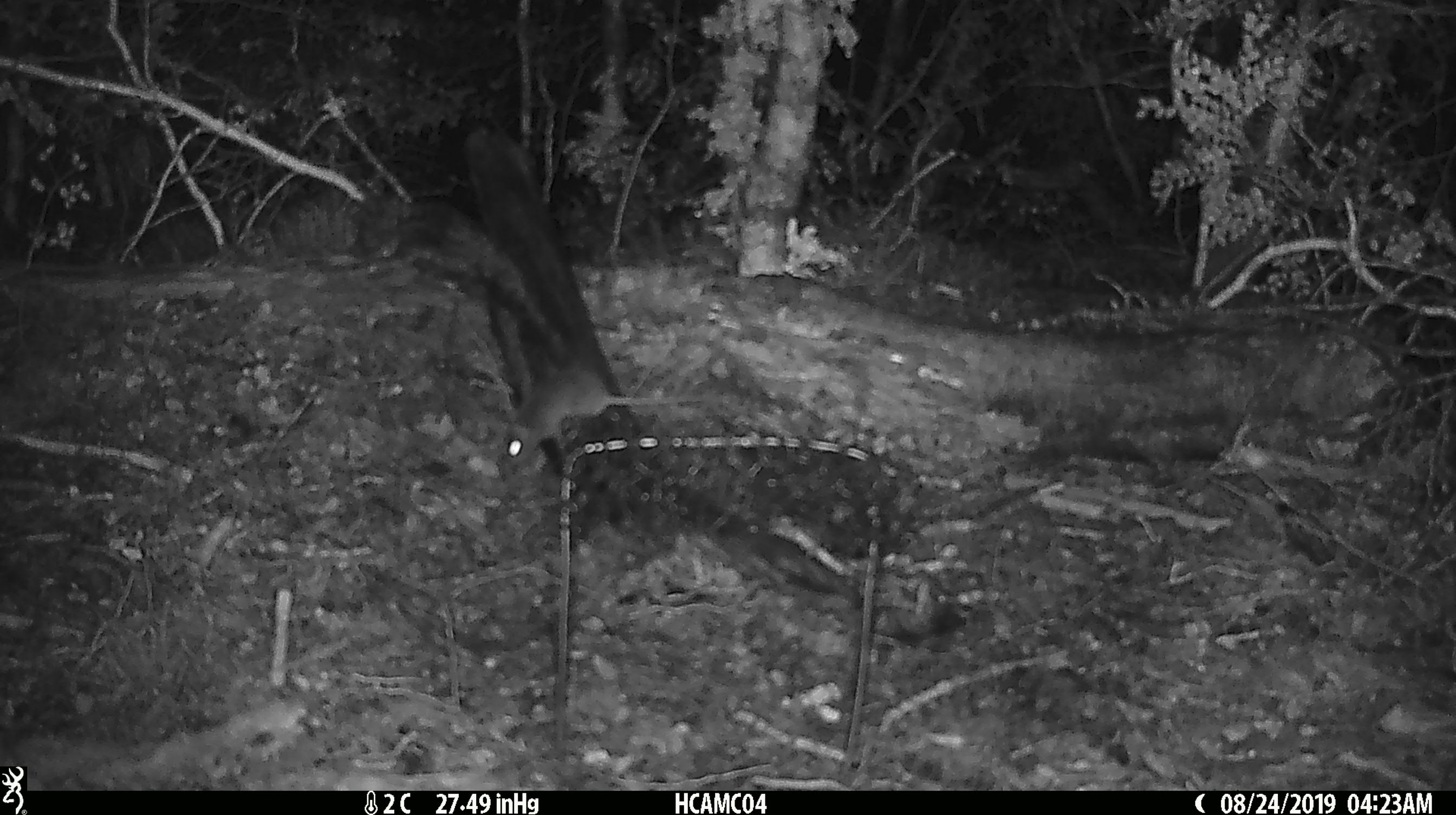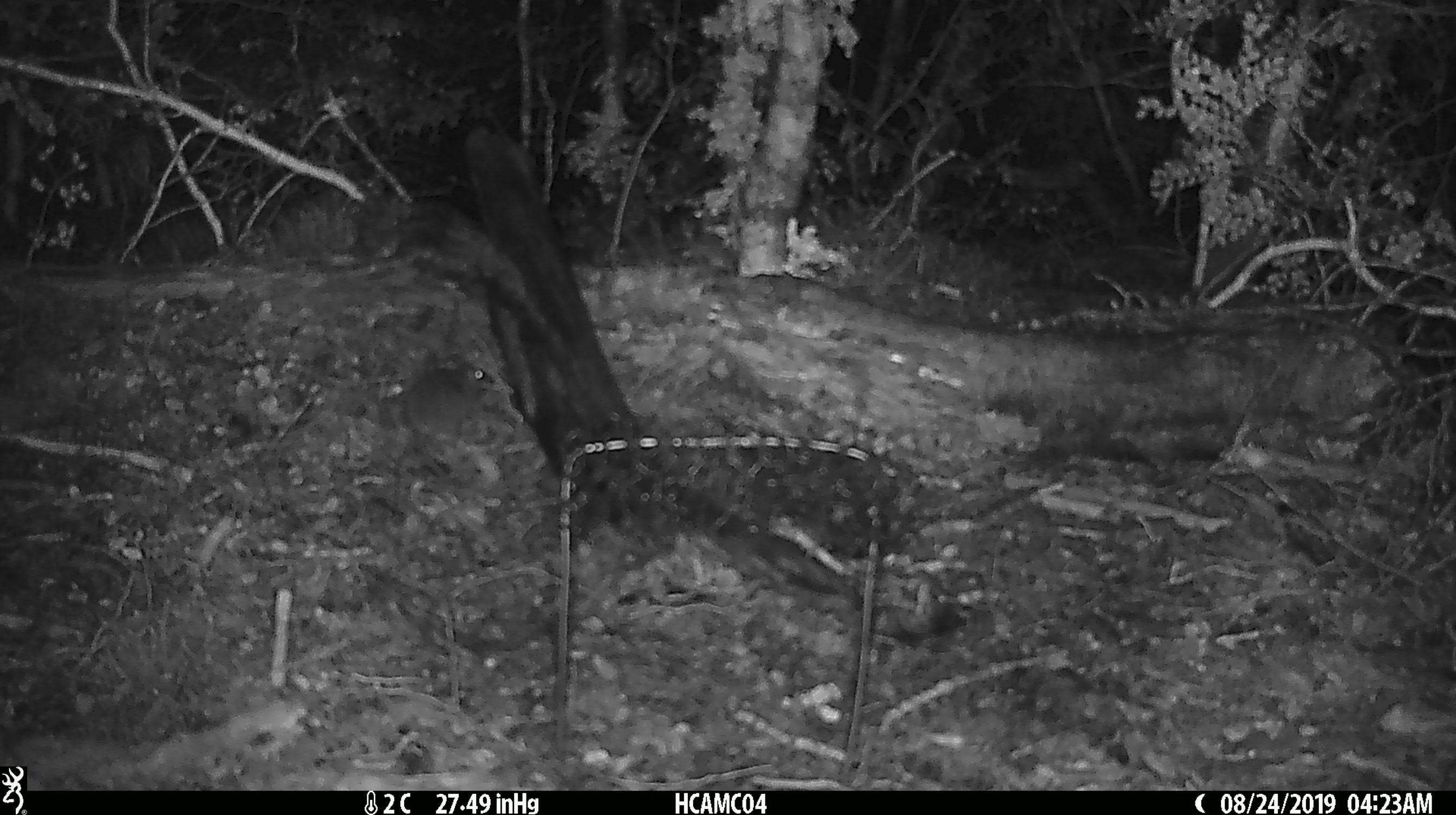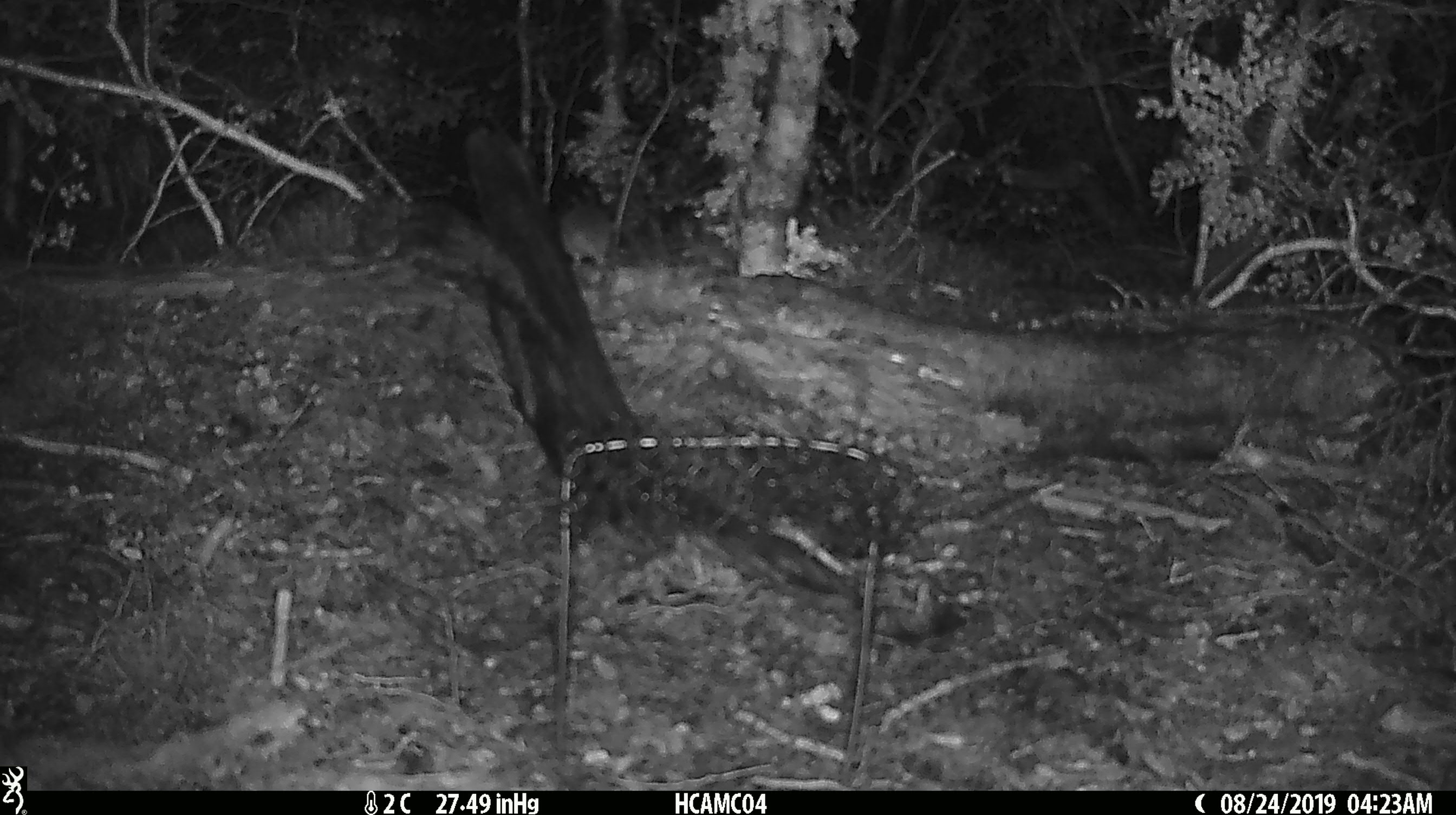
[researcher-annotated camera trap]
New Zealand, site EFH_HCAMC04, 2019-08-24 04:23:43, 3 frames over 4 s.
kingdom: Animalia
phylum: Chordata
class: Mammalia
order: Rodentia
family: Muridae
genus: Mus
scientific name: Mus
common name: mouse